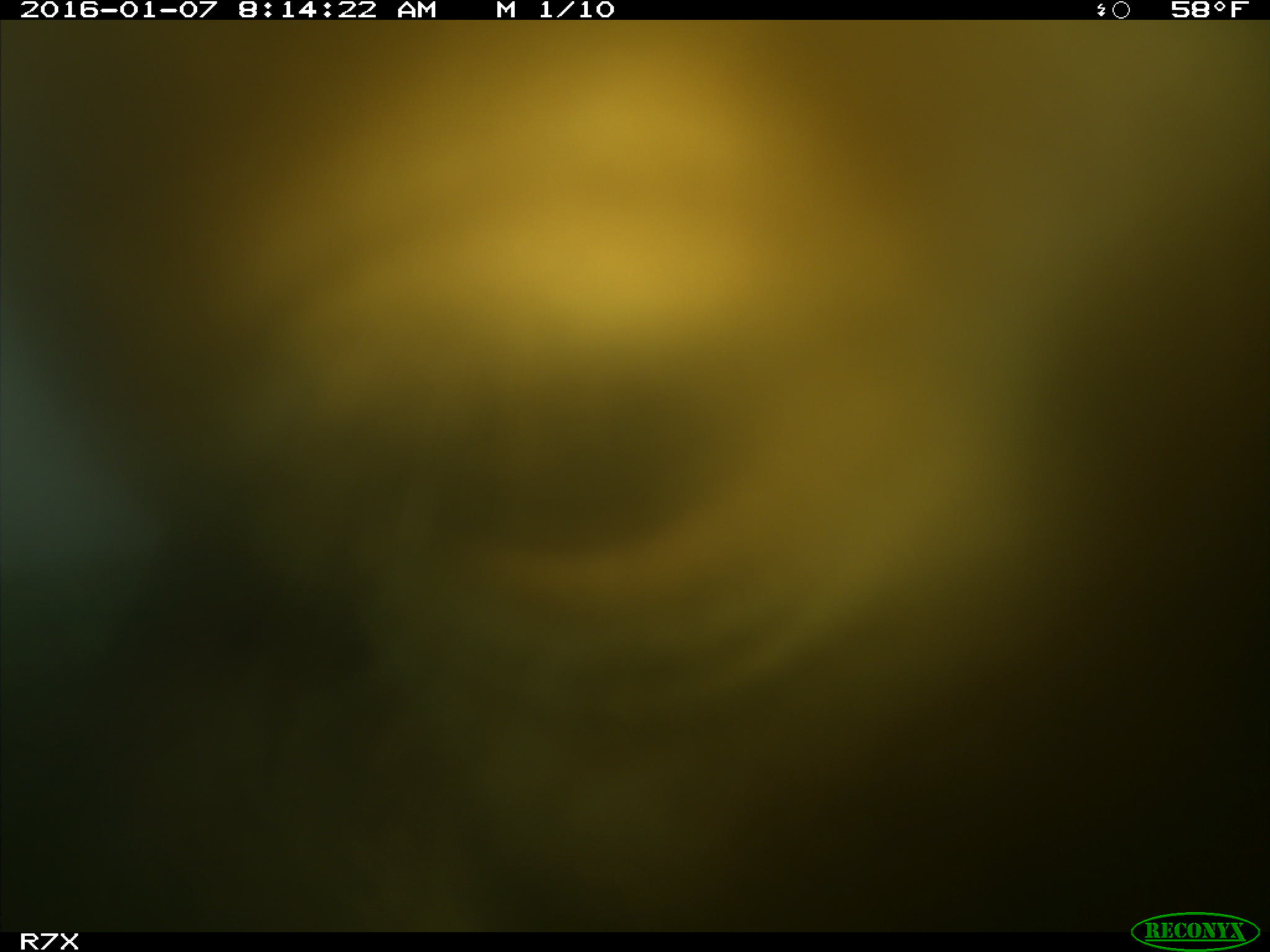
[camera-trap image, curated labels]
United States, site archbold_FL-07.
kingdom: Animalia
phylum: Chordata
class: Mammalia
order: Artiodactyla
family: Bovidae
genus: Bos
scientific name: Bos taurus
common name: domestic cow